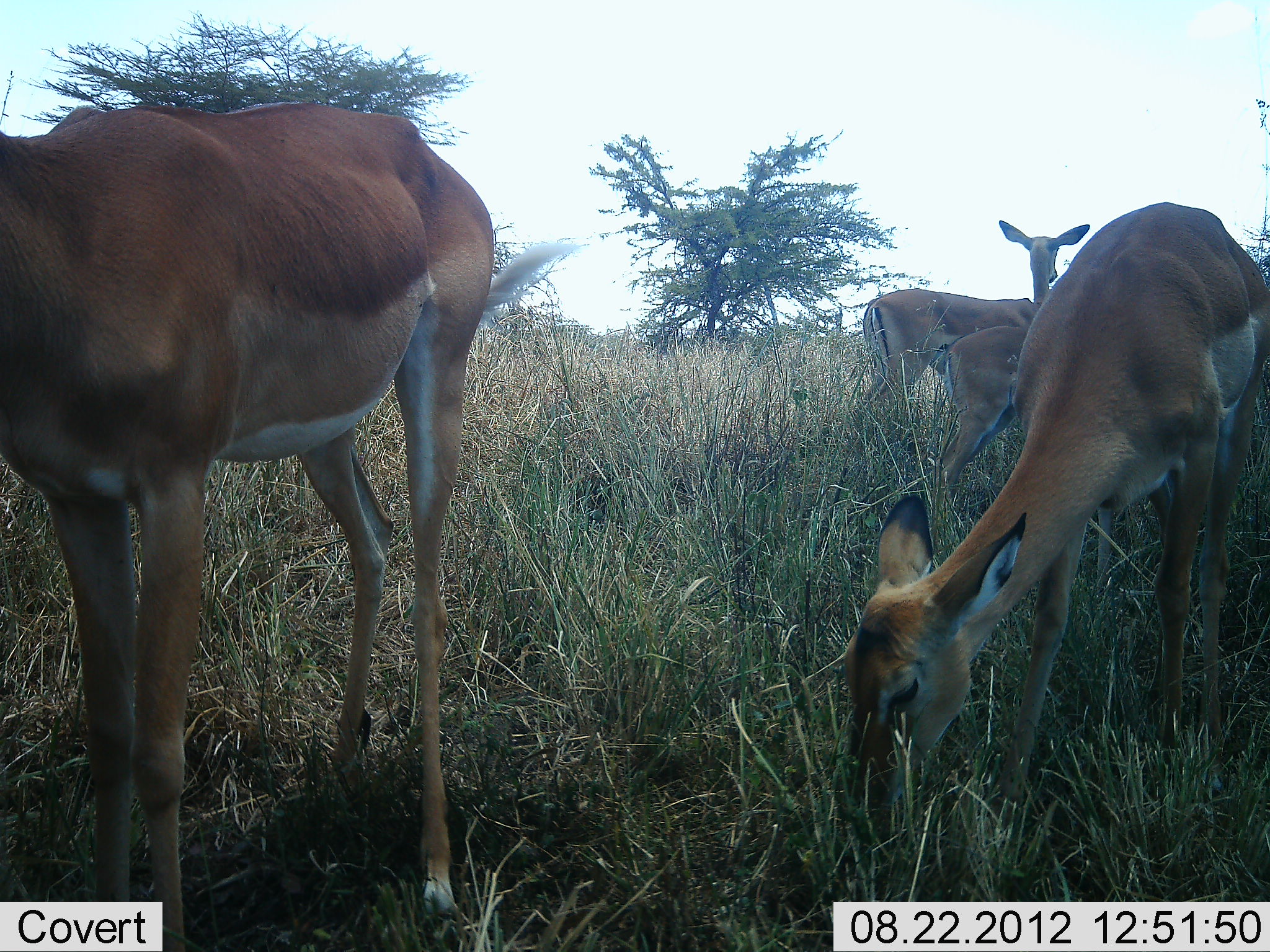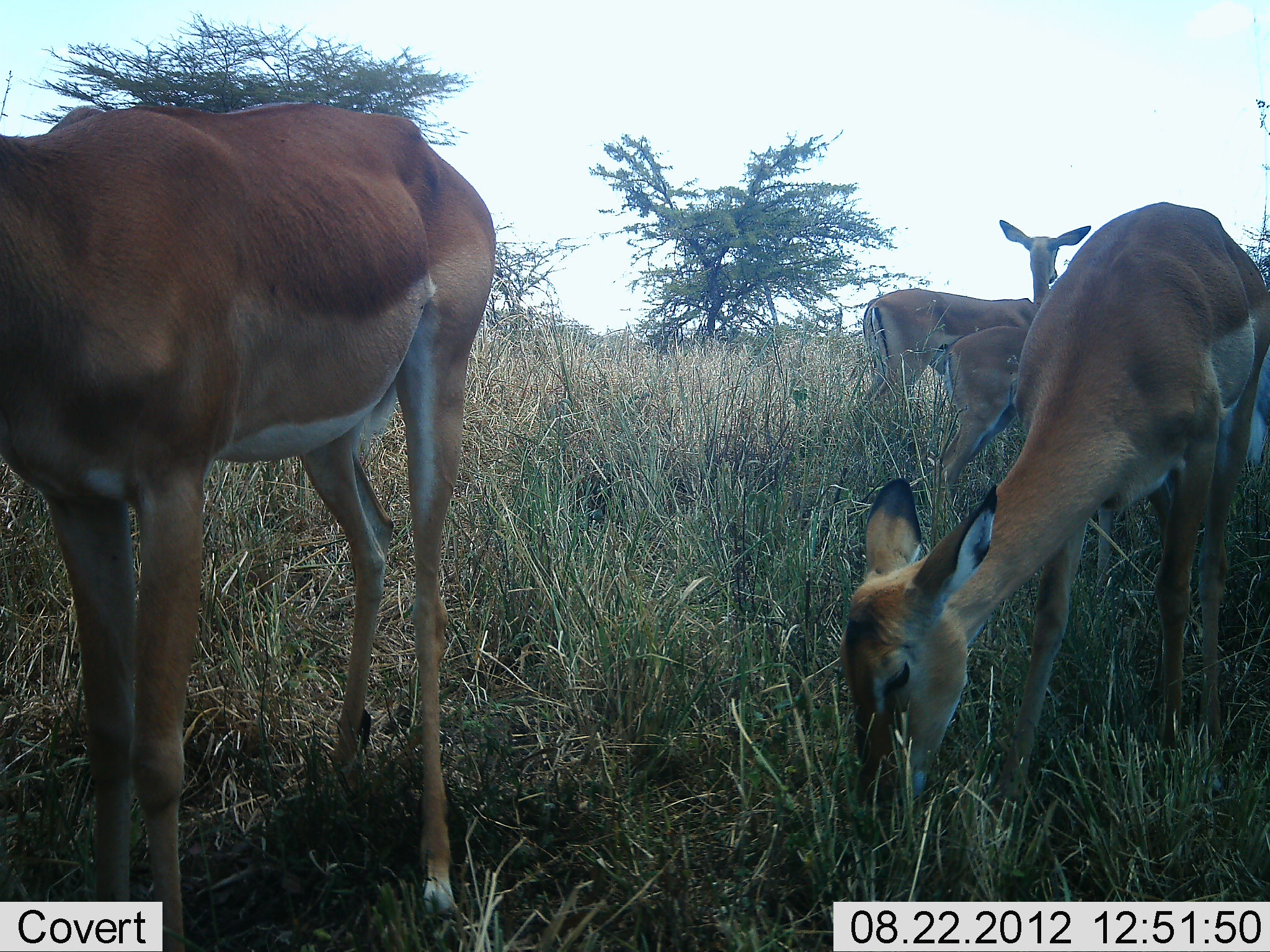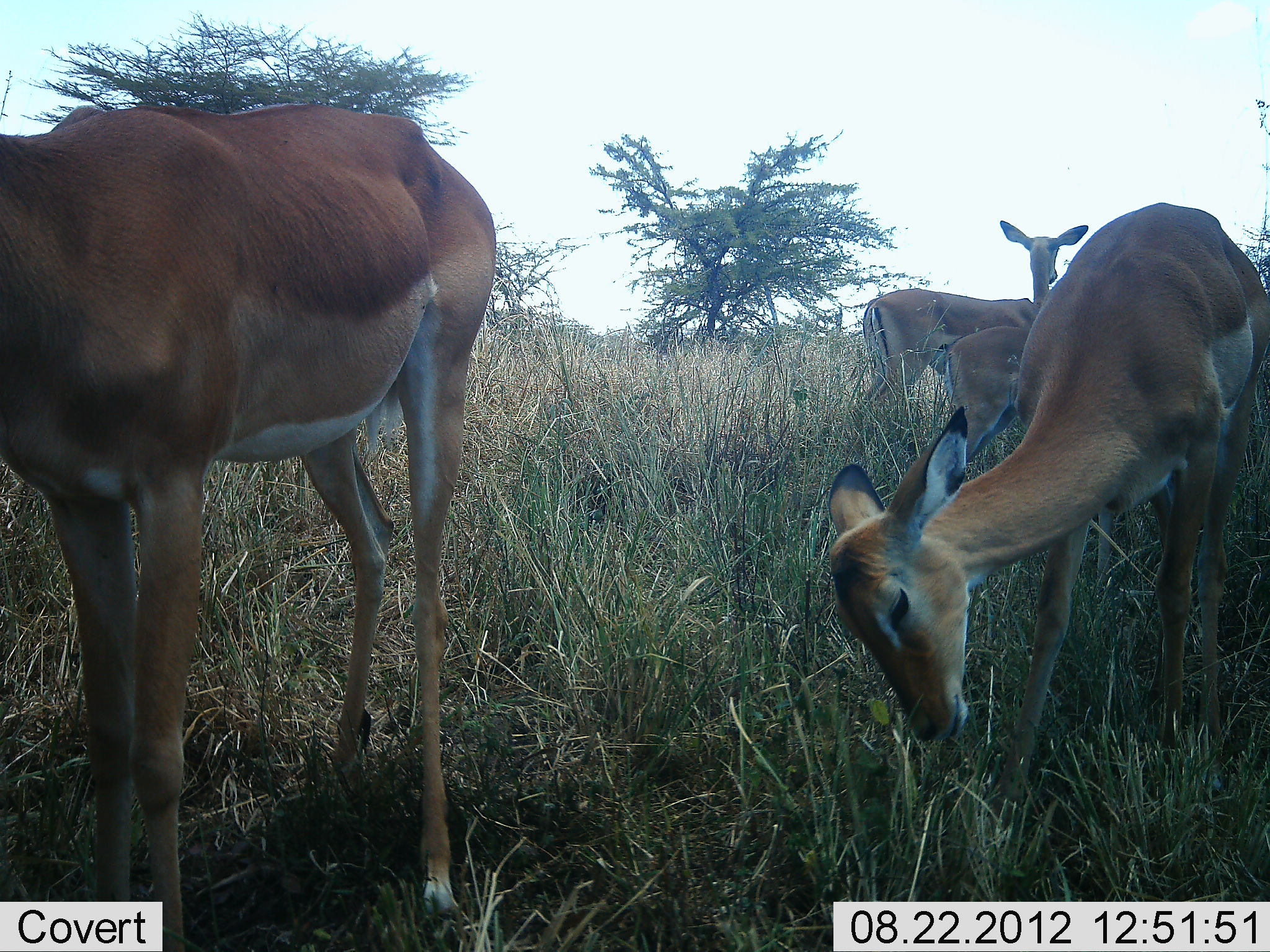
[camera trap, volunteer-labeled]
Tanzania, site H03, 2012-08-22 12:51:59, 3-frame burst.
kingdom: Animalia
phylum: Chordata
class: Mammalia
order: Artiodactyla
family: Bovidae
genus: Aepyceros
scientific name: Aepyceros melampus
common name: impala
Impala (Aepyceros melampus), count 4. Behavior (volunteer vote fractions): standing 90%, resting 0%, moving 0%, interacting 0%. Young present (vote fraction): 30%. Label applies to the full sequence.